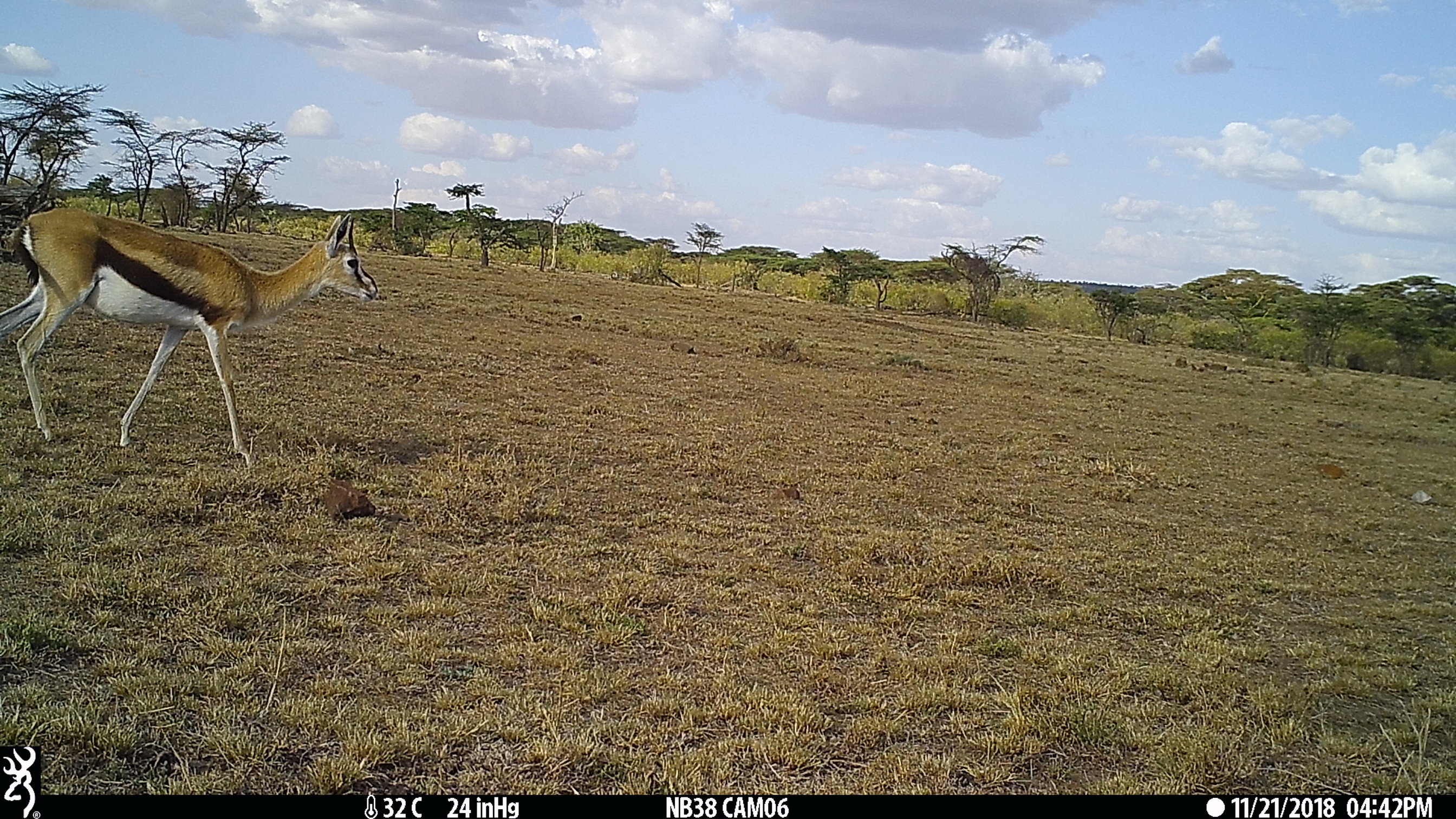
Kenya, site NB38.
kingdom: Animalia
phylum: Chordata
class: Mammalia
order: Artiodactyla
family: Bovidae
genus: Eudorcas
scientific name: Eudorcas thomsonii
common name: thomon's gazelle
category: gazelle thomsons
Gazelle thomsons (thomon's gazelle) (Eudorcas thomsonii).